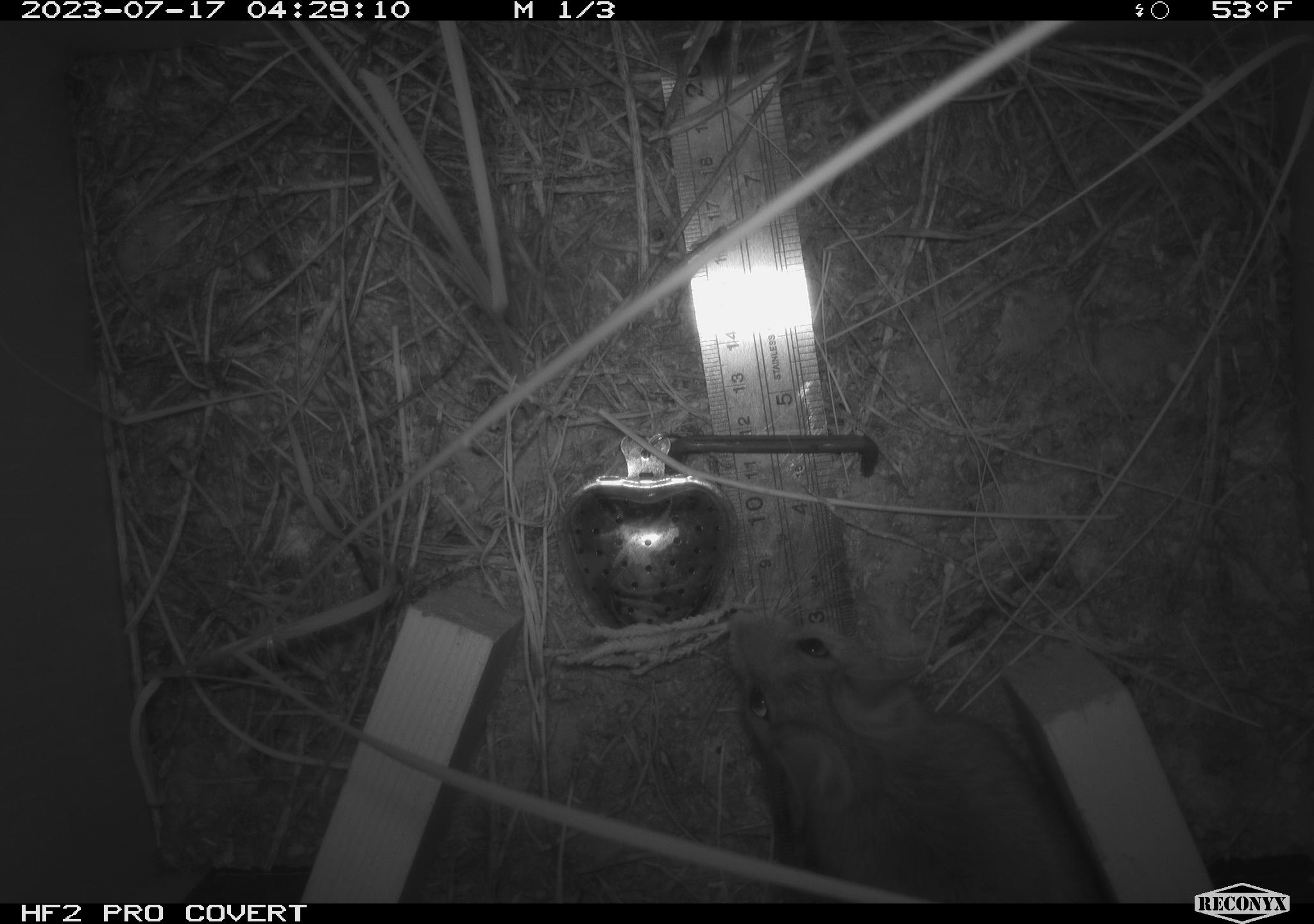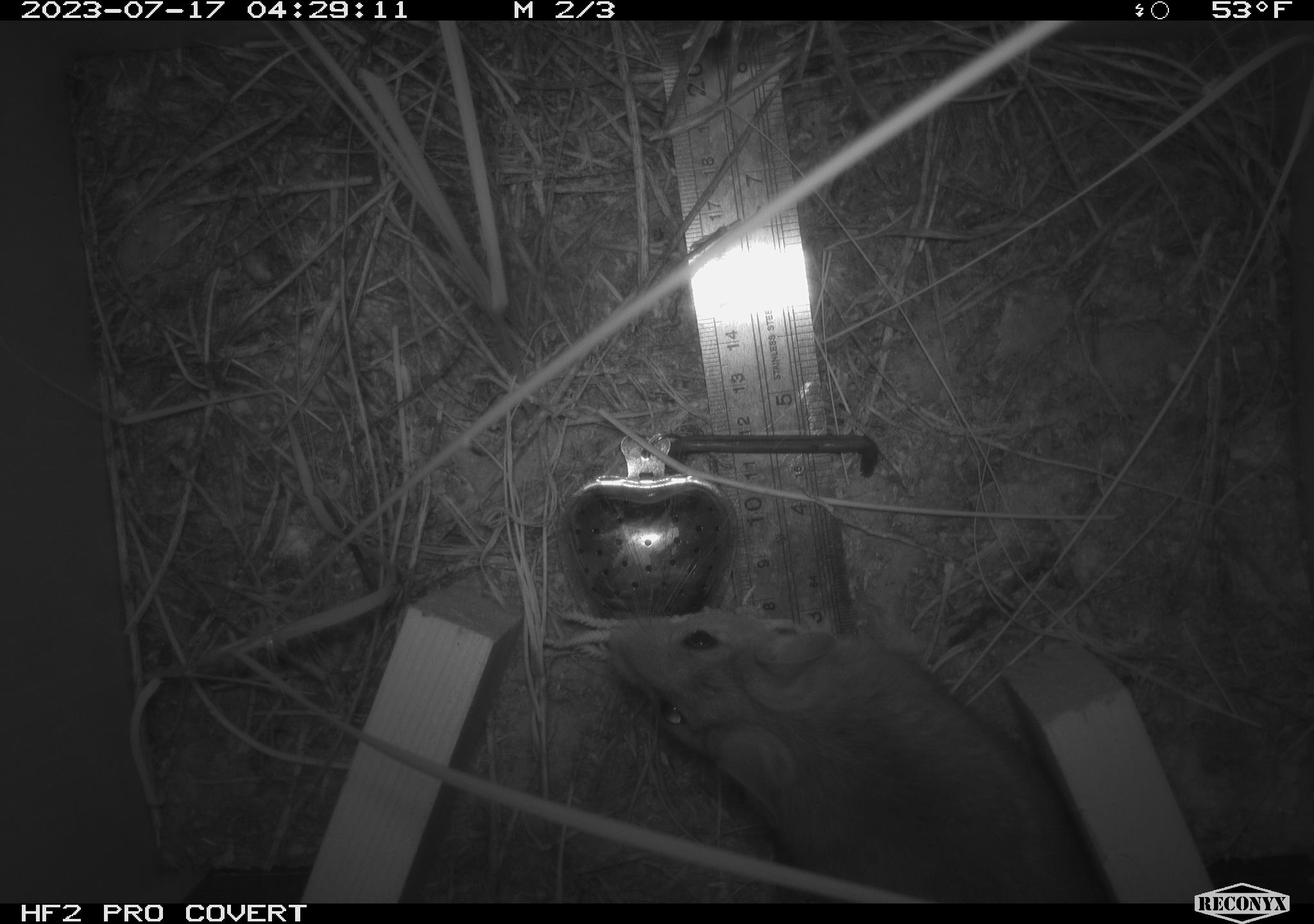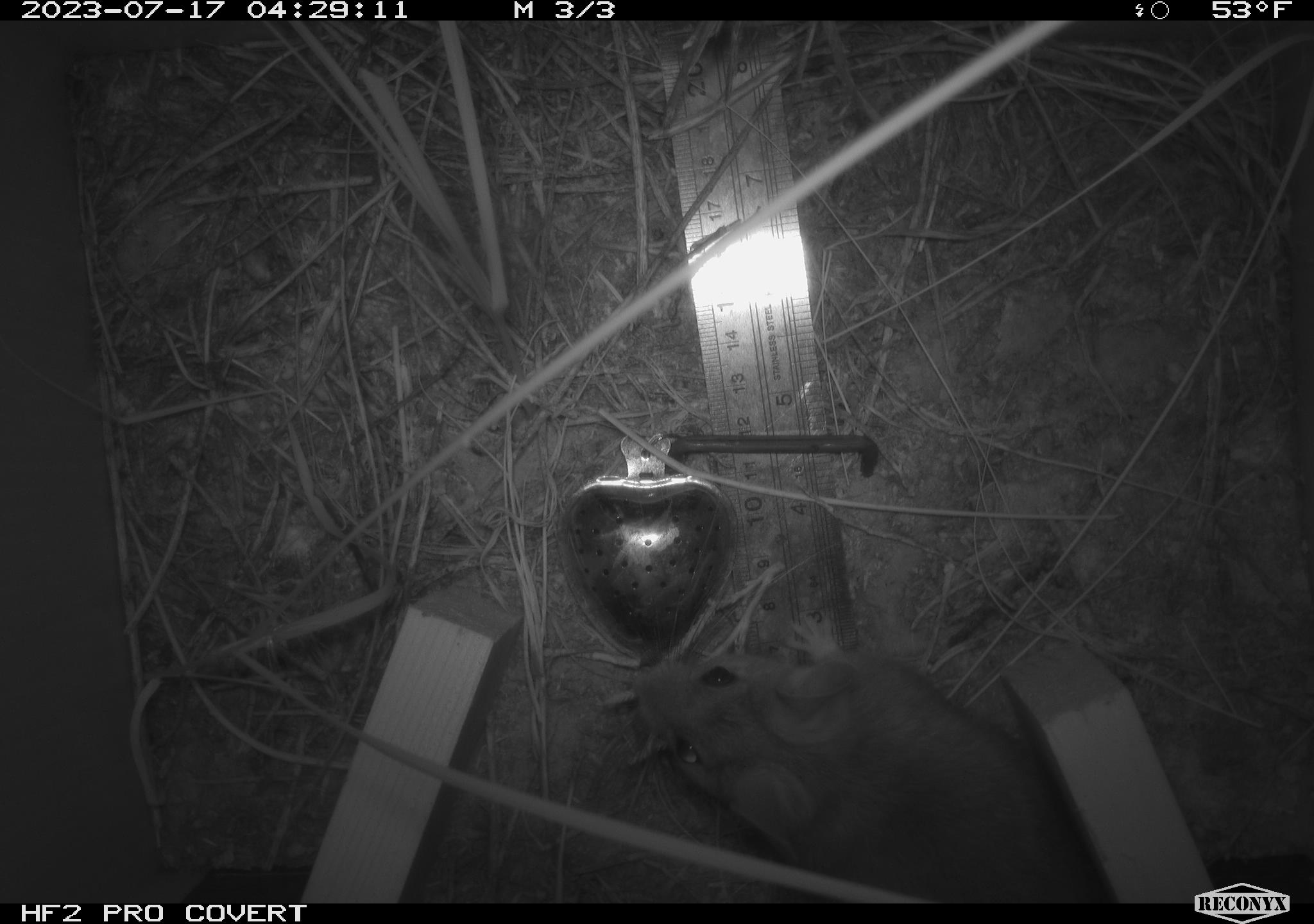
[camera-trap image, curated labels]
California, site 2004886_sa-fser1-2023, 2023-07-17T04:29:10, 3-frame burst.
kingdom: Animalia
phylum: Chordata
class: Mammalia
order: Rodentia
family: Cricetidae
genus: Neotoma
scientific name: Neotoma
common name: pack rat or woodrat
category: neotoma species